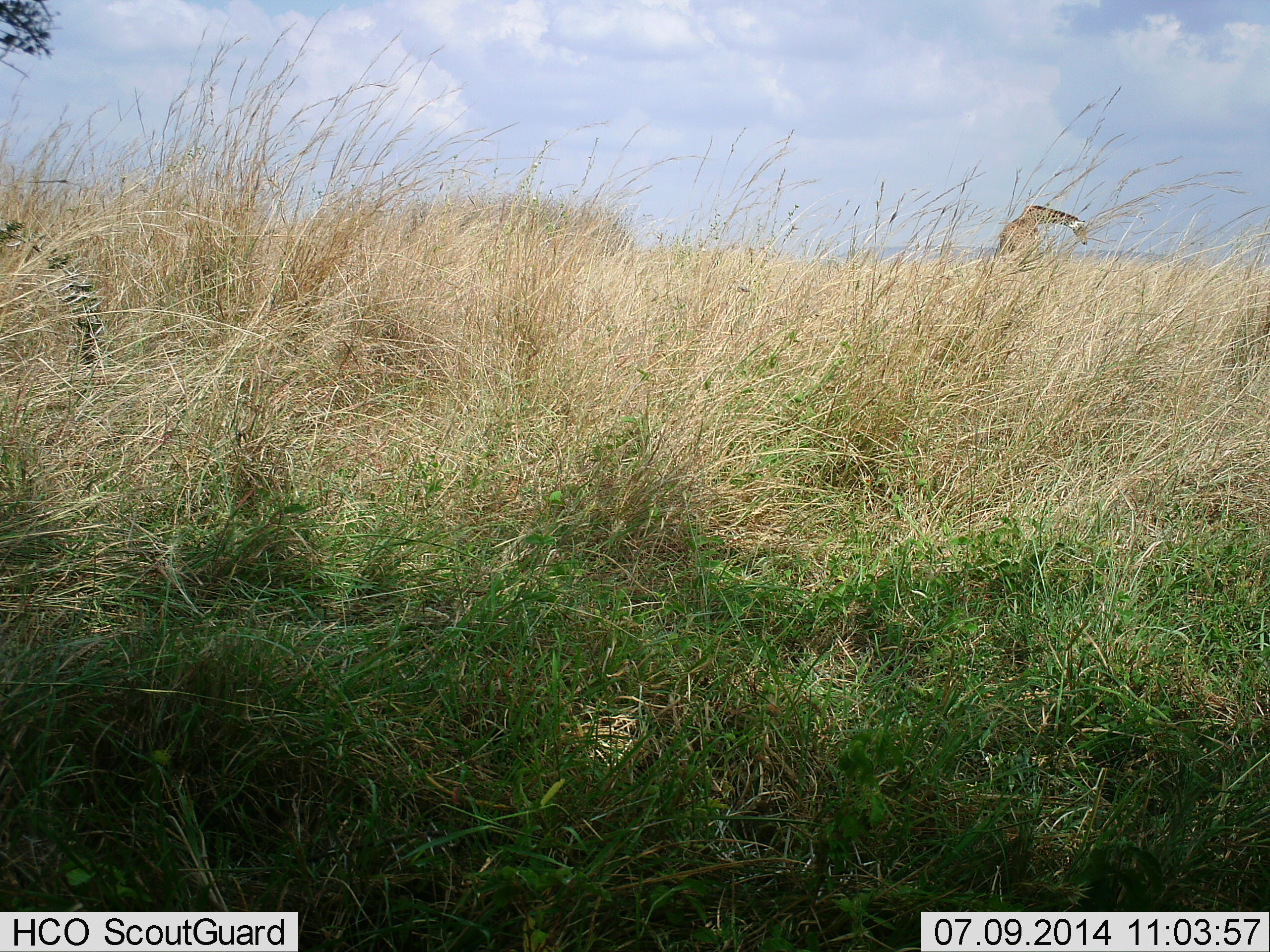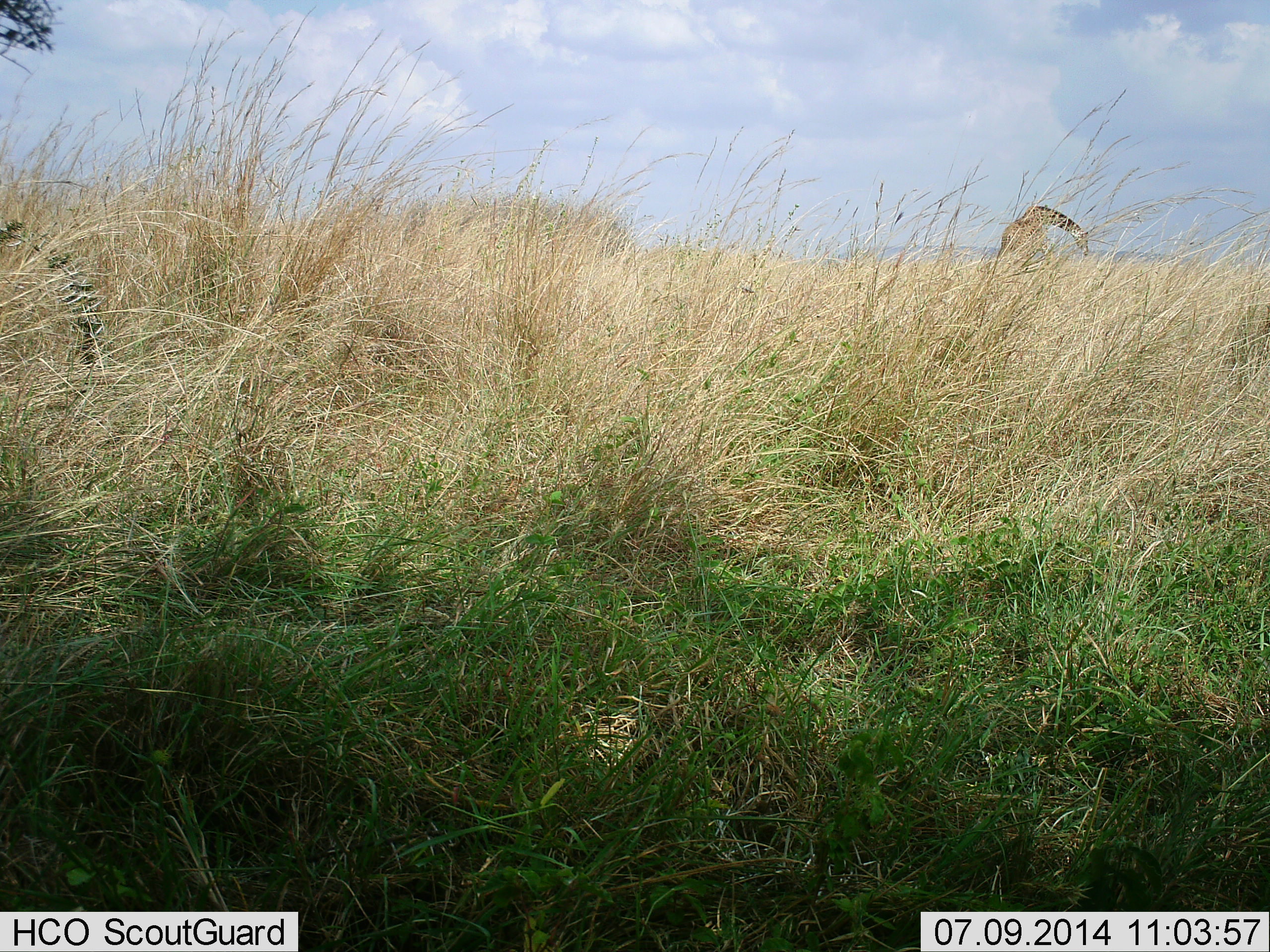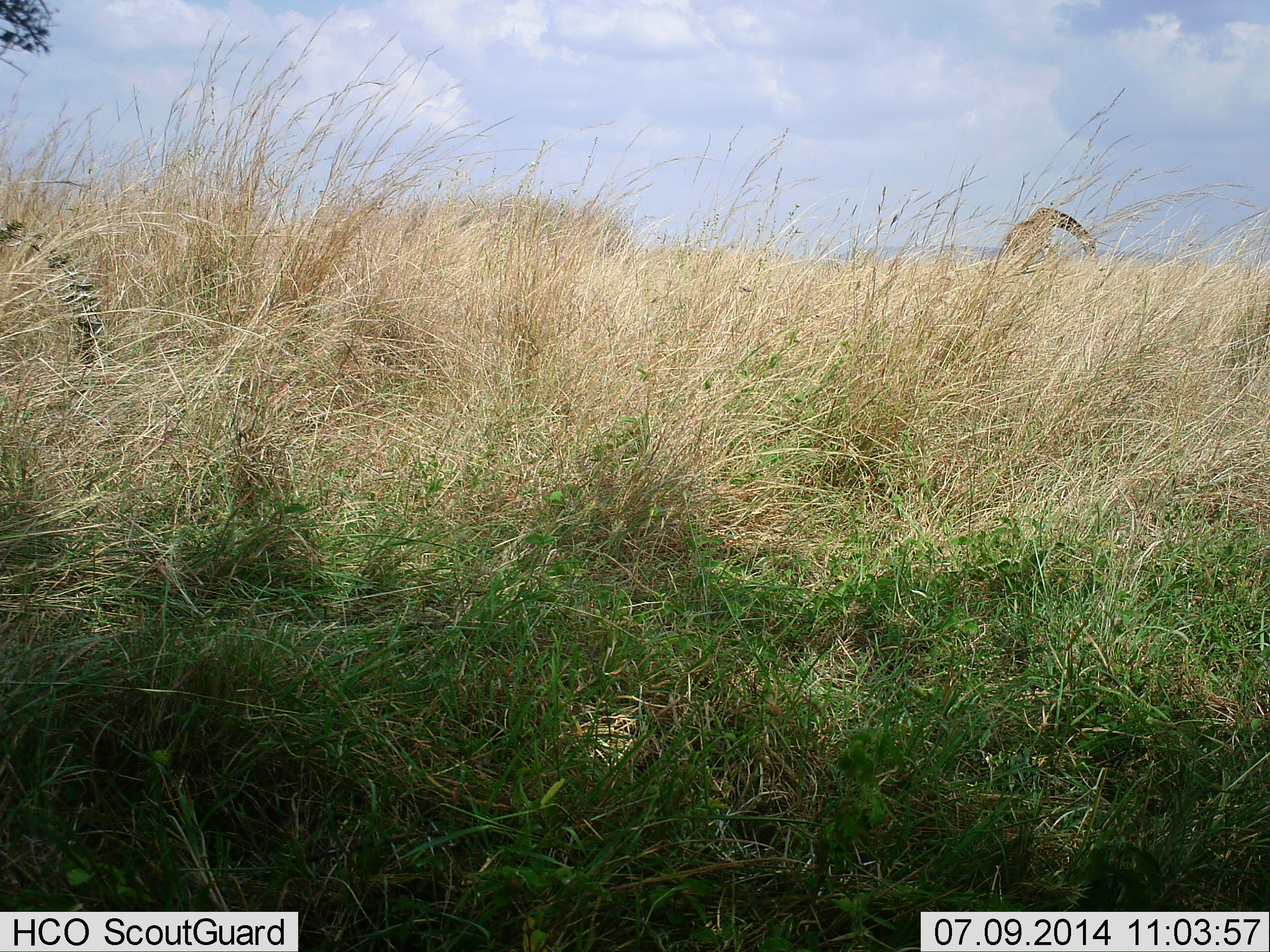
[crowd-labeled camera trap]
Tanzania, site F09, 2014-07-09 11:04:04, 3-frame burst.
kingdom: Animalia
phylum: Chordata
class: Mammalia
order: Artiodactyla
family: Giraffidae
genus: Giraffa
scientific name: Giraffa camelopardalis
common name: giraffe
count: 1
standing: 20%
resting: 0%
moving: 10%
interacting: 0%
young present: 0%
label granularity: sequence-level